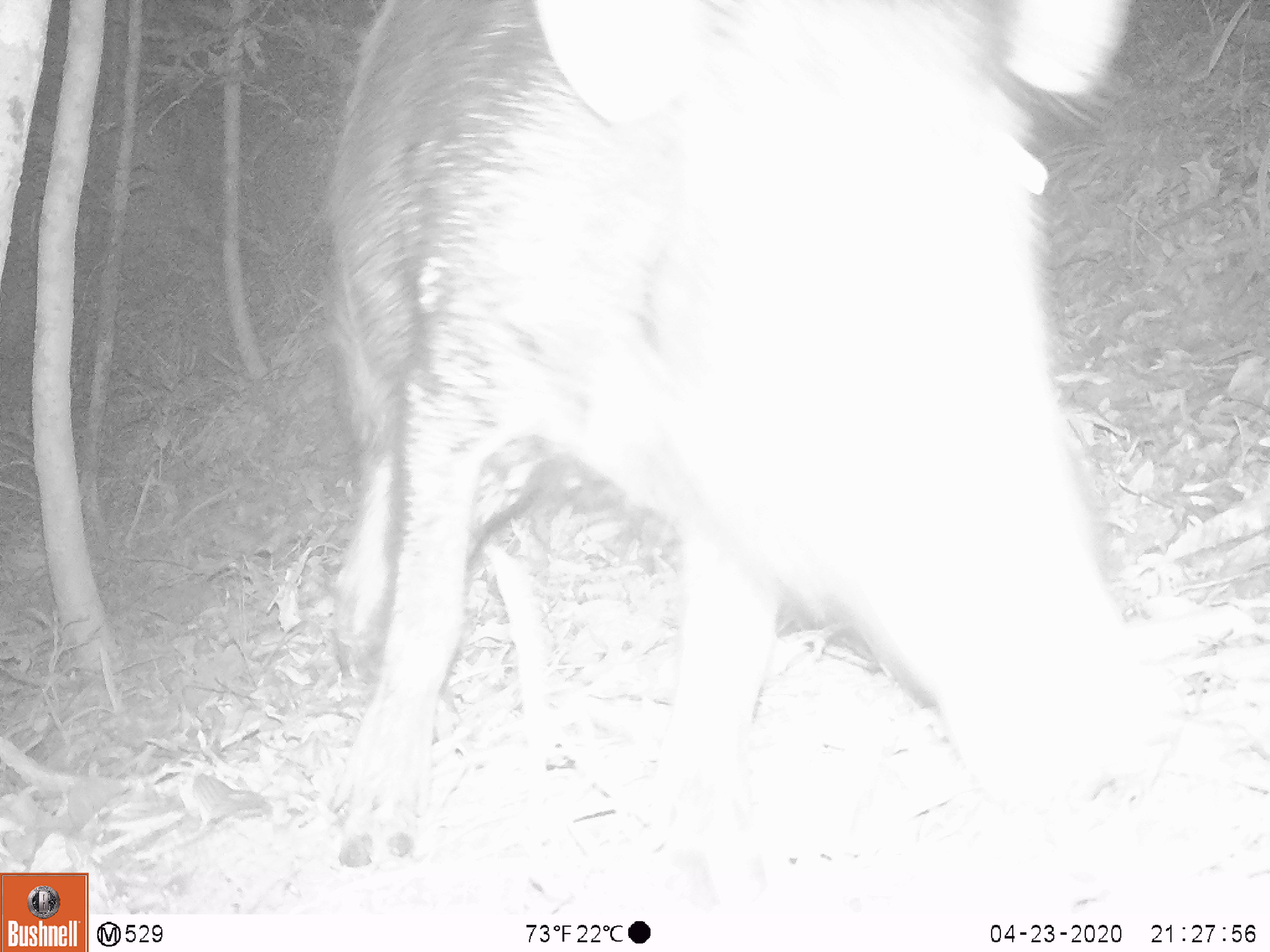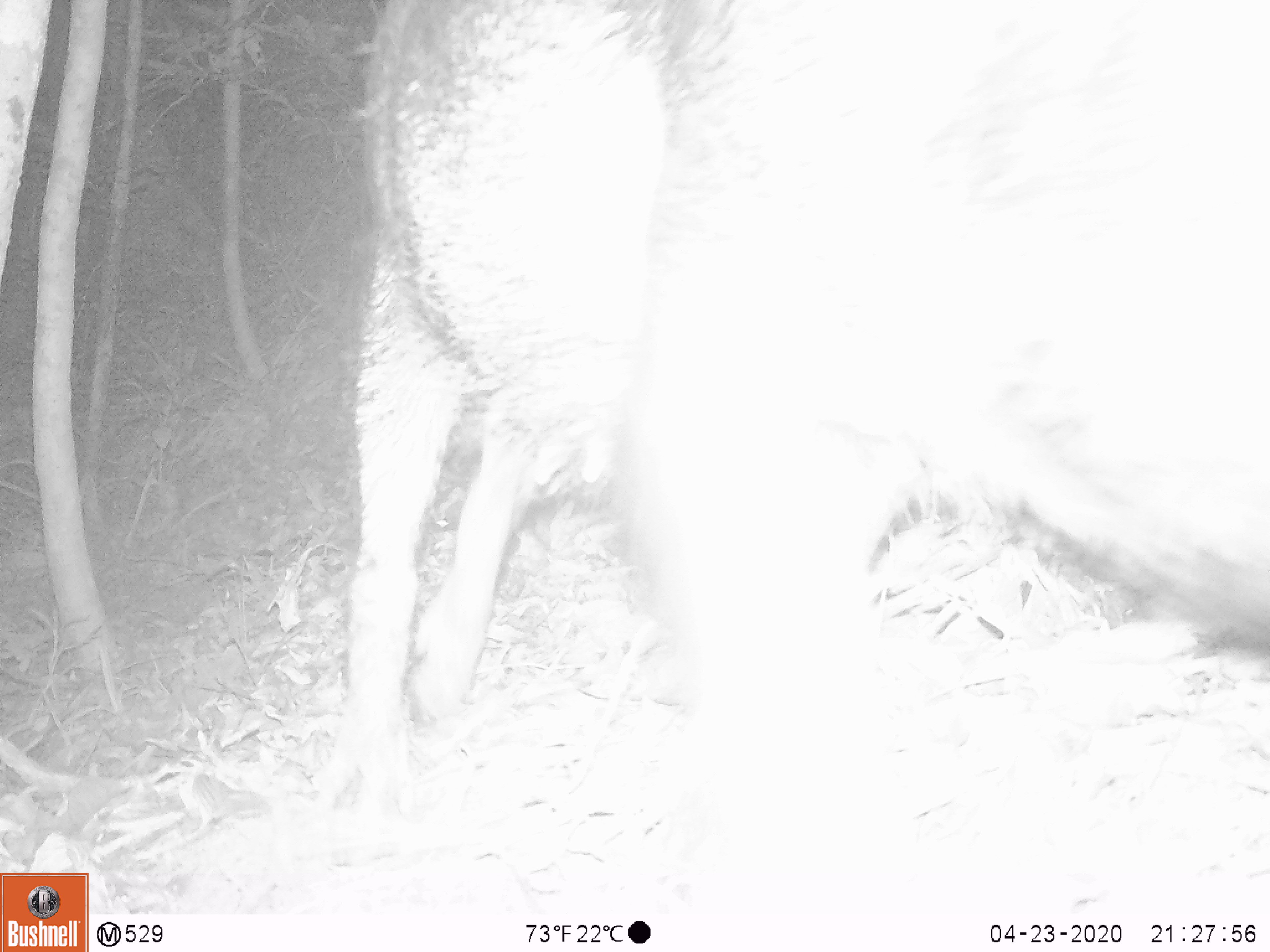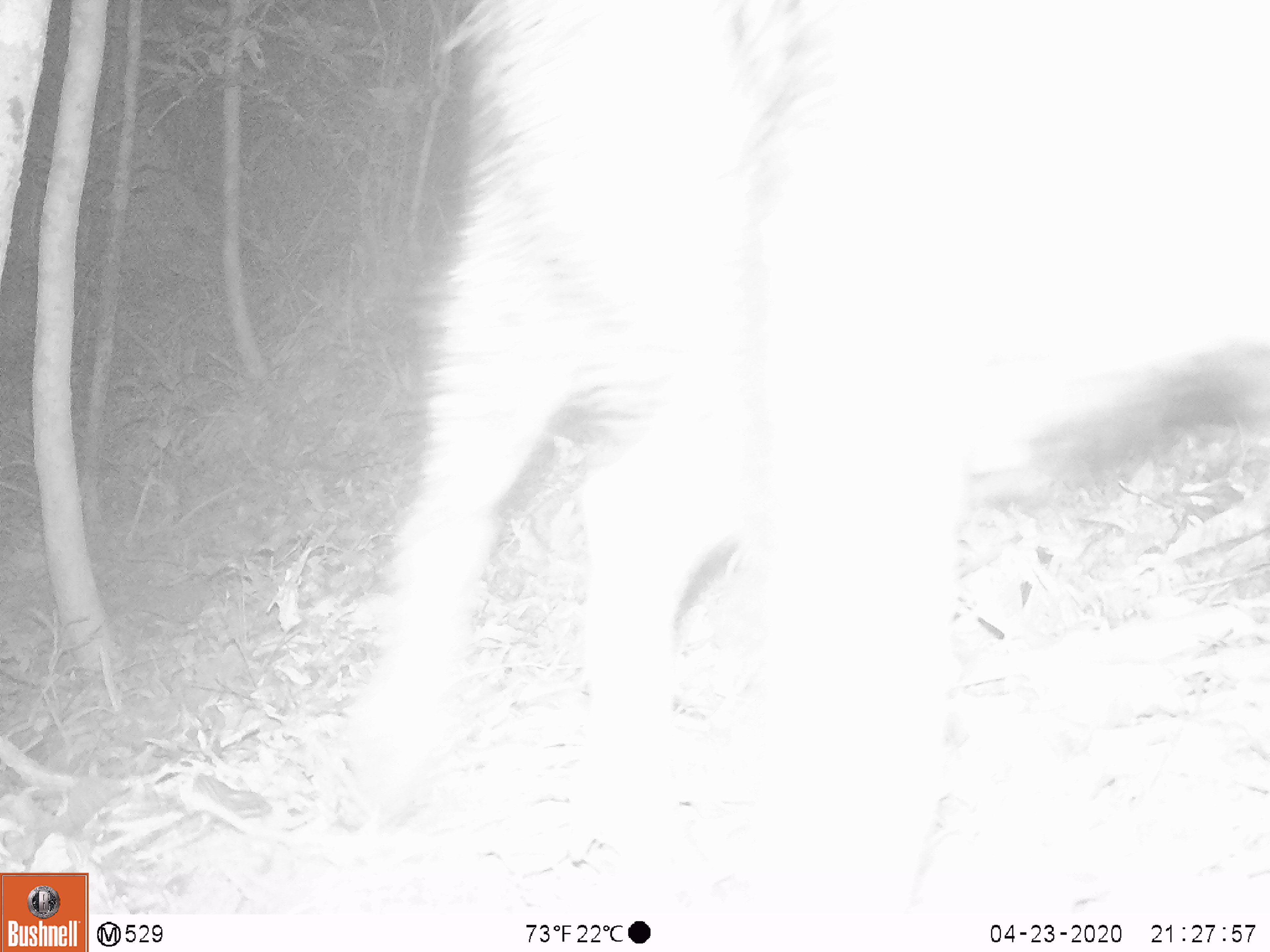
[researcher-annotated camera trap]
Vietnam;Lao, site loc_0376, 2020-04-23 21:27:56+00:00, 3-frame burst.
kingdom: Animalia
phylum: Chordata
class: Mammalia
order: Artiodactyla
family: Suidae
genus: Sus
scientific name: Sus scrofa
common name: eurasian wild pig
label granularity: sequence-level